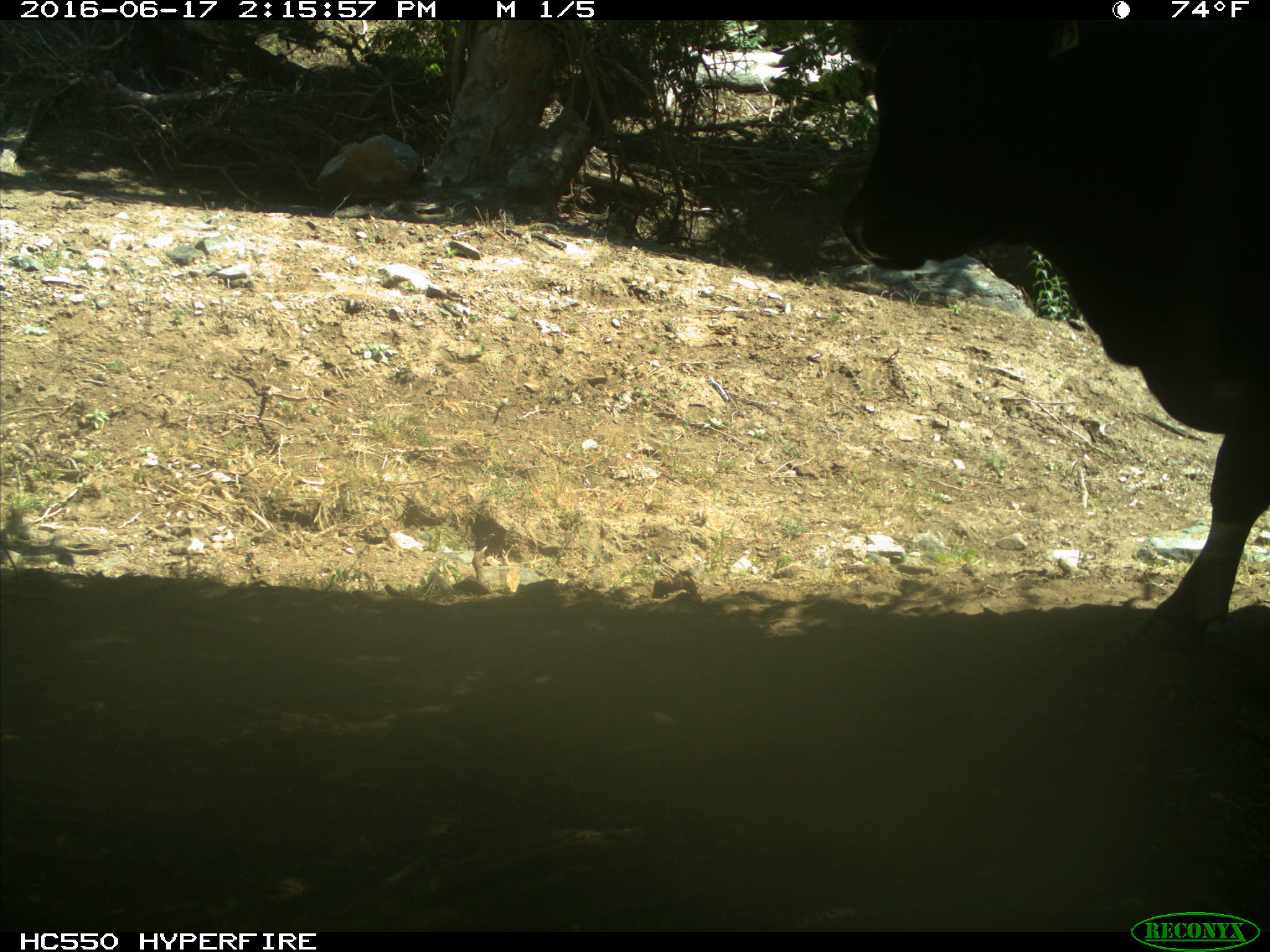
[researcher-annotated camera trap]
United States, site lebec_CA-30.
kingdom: Animalia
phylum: Chordata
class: Mammalia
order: Artiodactyla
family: Bovidae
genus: Bos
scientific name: Bos taurus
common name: domestic cow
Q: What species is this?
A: Bos taurus (domestic cow).